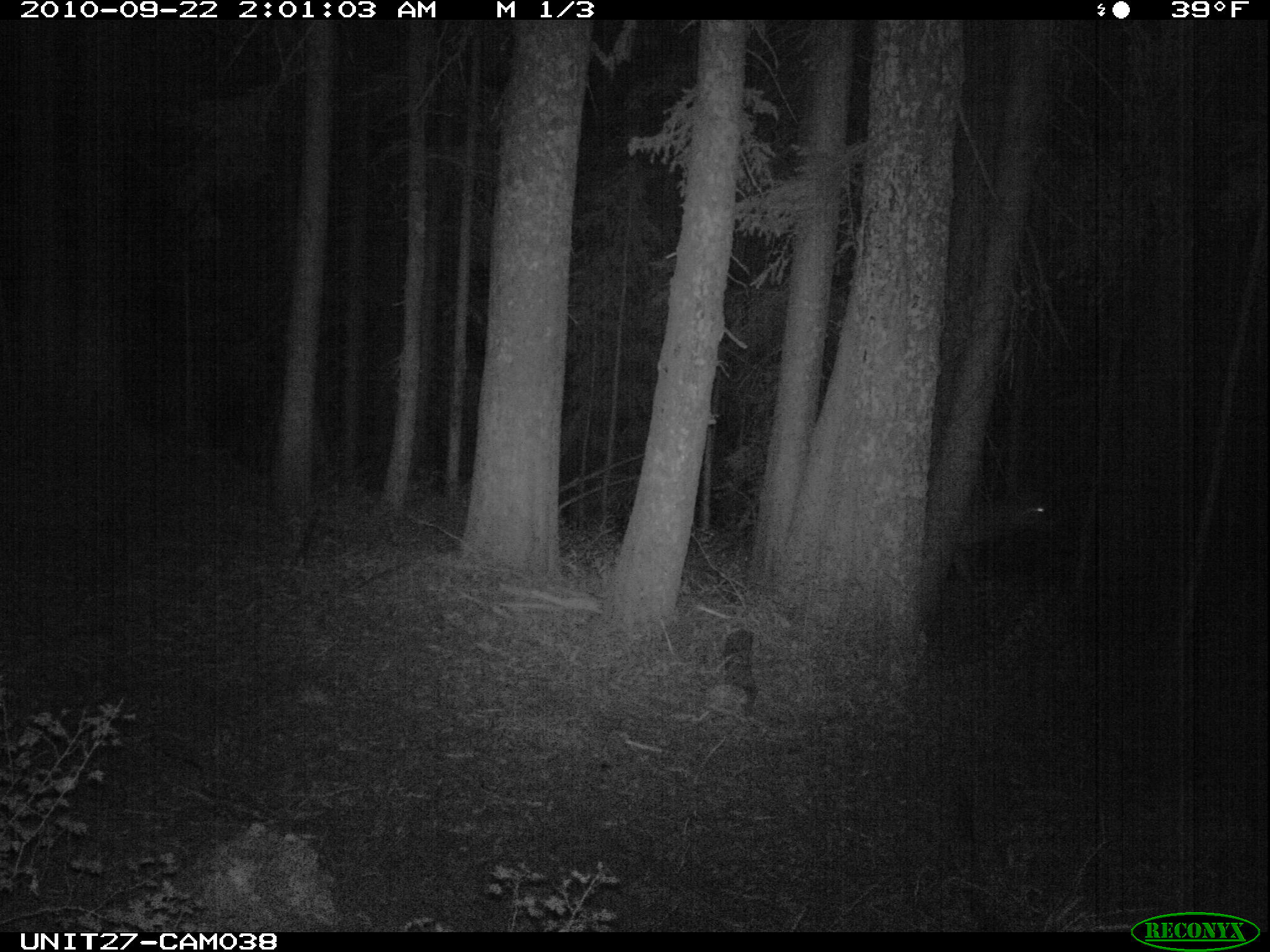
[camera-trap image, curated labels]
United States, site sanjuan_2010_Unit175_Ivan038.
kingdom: Animalia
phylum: Chordata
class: Mammalia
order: Artiodactyla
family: Cervidae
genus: Cervus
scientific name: Cervus elaphus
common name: red deer